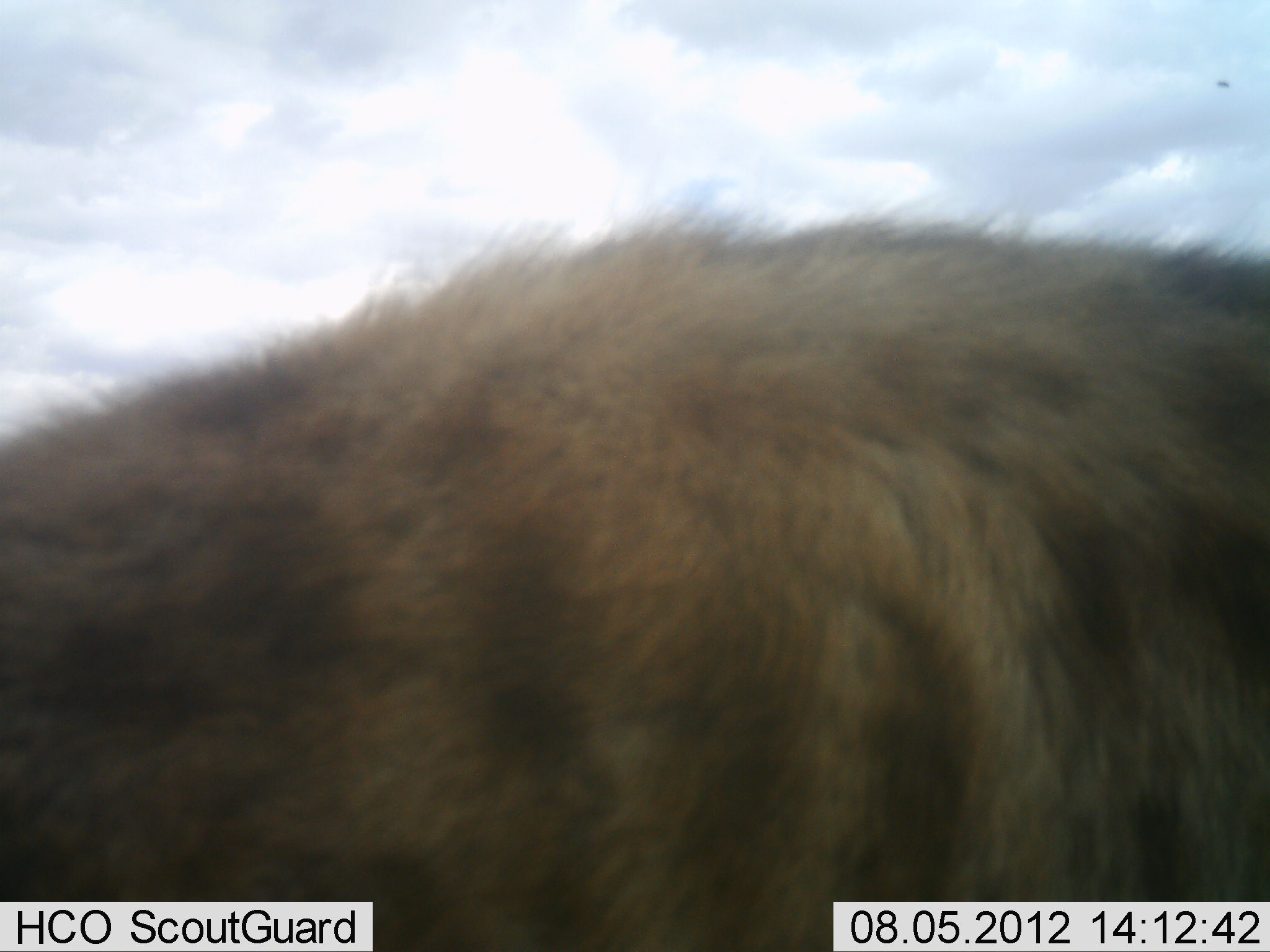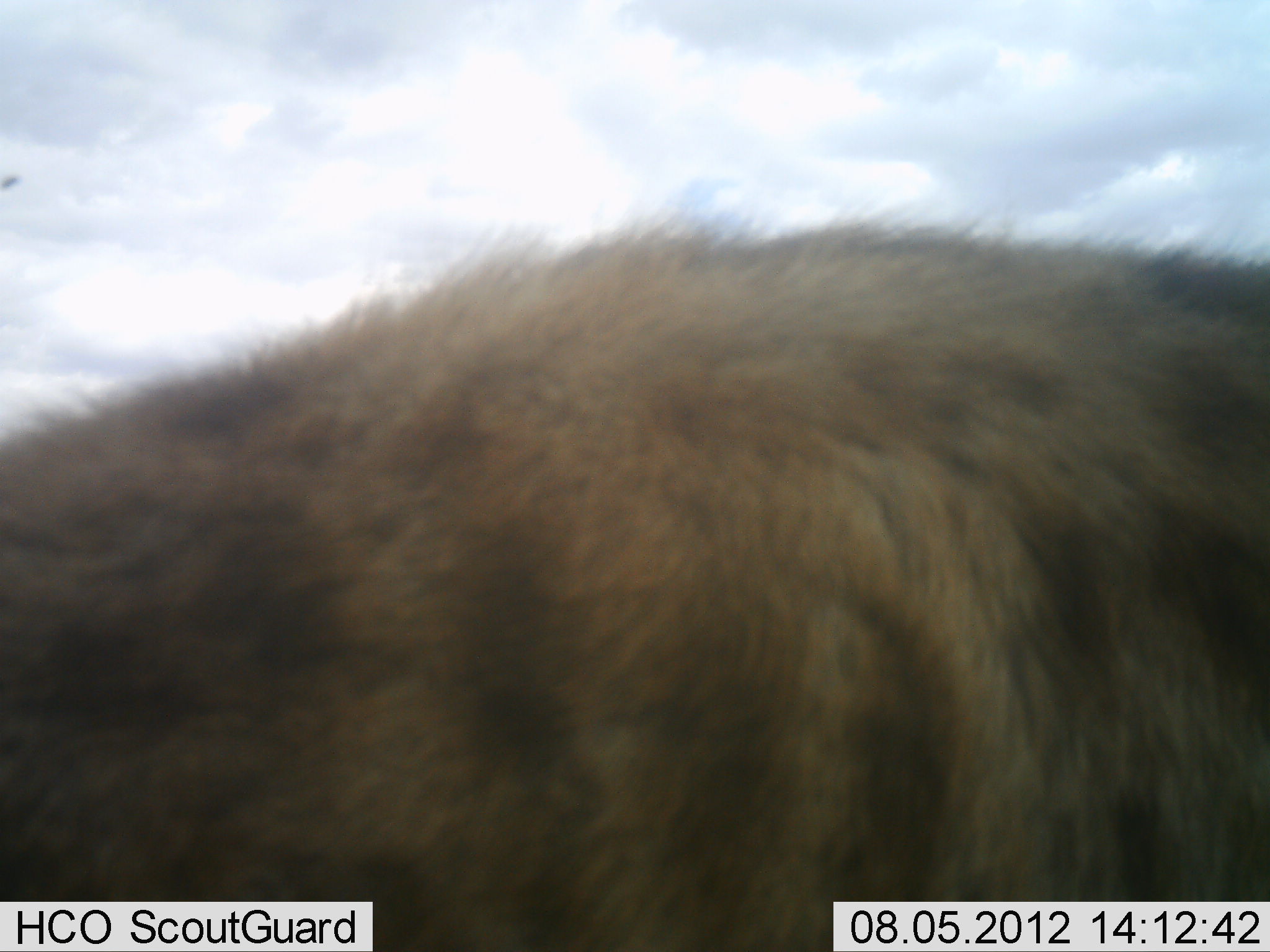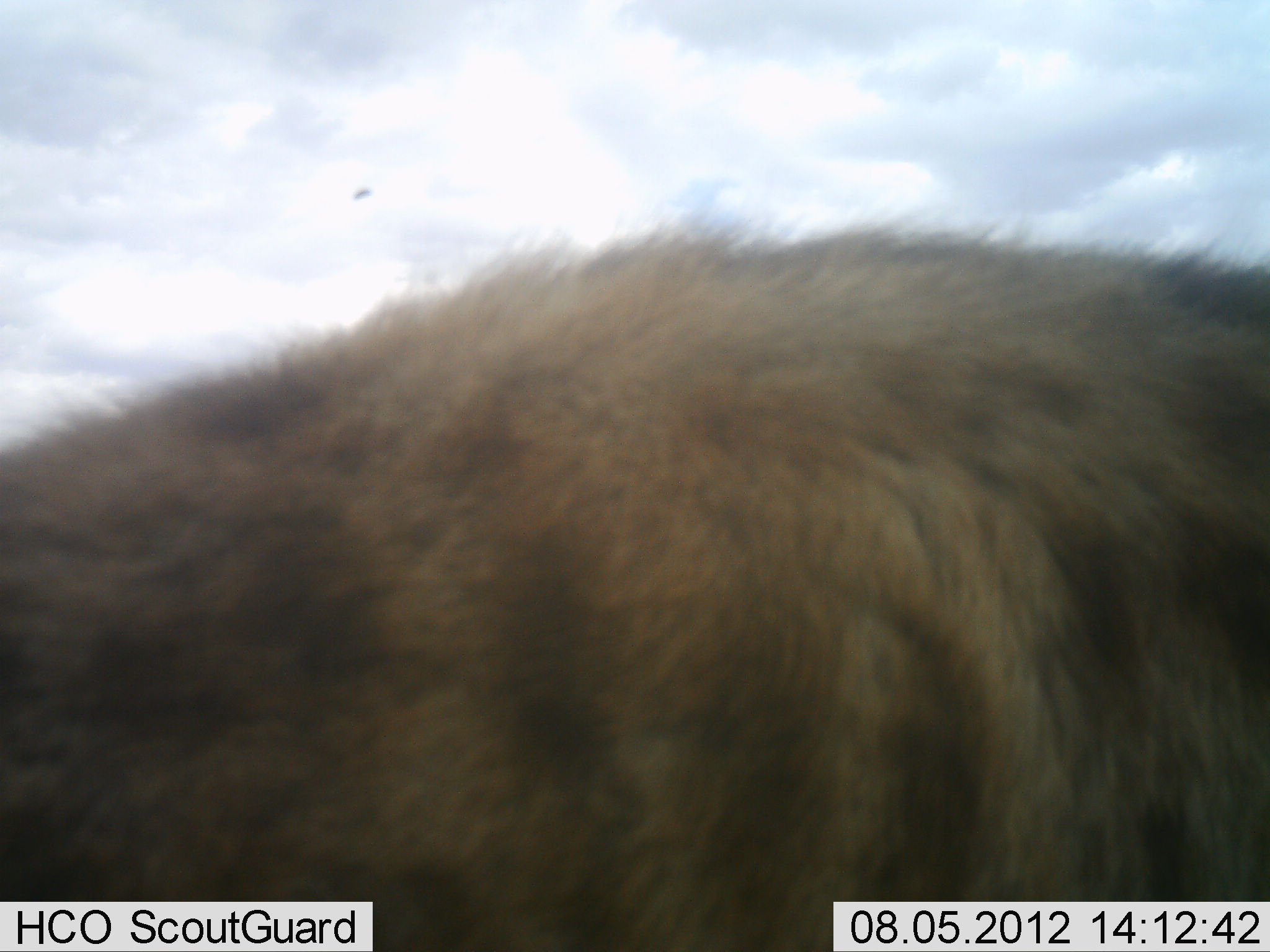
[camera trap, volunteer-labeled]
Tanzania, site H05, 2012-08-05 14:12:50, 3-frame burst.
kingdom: Animalia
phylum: Chordata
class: Mammalia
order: Carnivora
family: Hyaenidae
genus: Crocuta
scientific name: Crocuta crocuta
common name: spotted hyena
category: hyenaspotted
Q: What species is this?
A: Hyenaspotted (spotted hyena) (Crocuta crocuta).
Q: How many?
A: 1.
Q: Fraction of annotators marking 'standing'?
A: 80%.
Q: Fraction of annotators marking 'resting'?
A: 0%.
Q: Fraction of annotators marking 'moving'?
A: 10%.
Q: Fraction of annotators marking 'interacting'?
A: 10%.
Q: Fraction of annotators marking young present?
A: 0%.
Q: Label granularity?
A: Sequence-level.